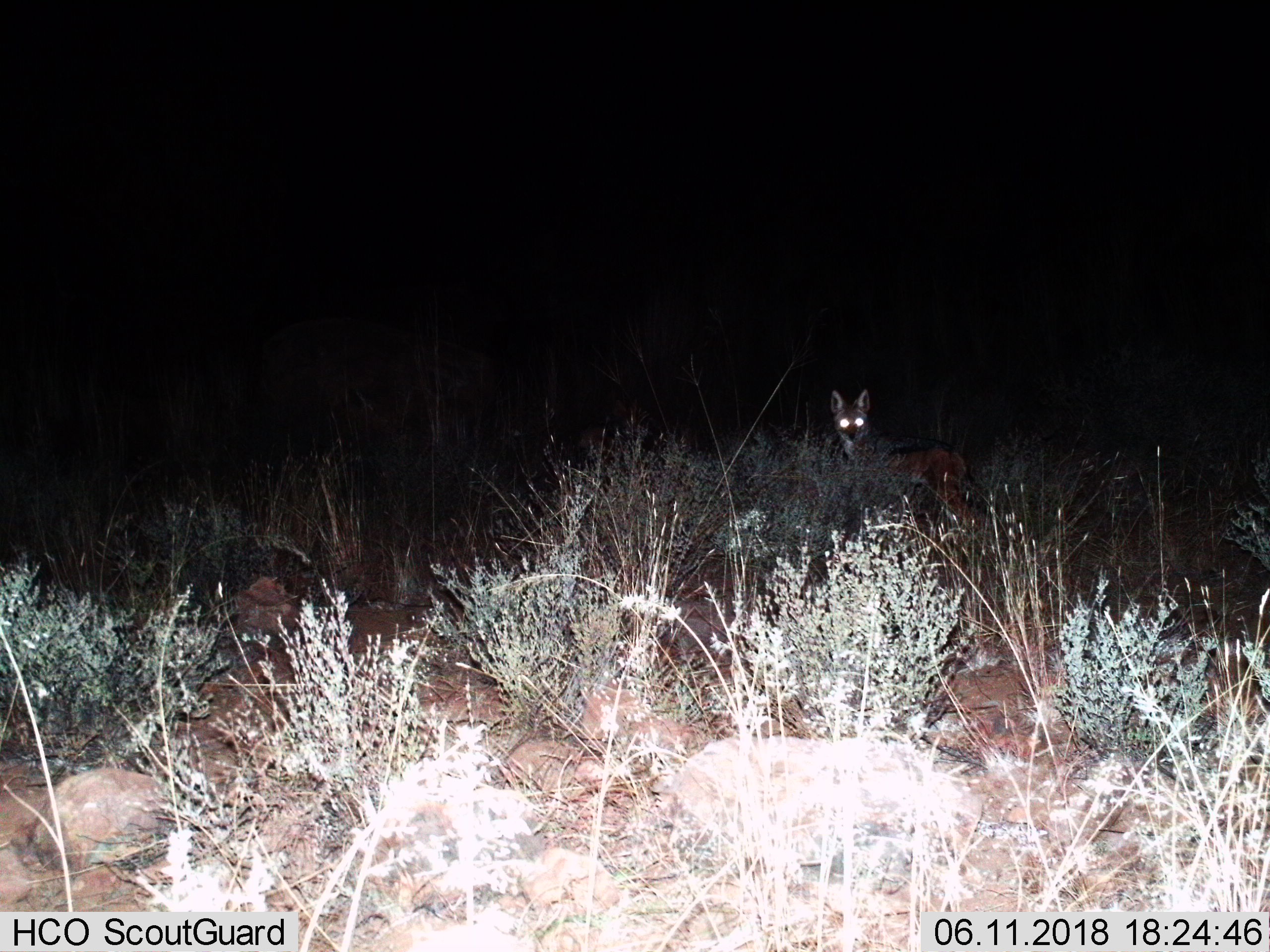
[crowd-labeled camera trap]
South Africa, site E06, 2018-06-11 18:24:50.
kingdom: Animalia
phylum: Chordata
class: Mammalia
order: Carnivora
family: Canidae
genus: Lupulella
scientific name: Lupulella mesomelas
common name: black-backed jackal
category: jackalblackbacked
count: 1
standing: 100%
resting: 0%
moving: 0%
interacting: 0%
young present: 0%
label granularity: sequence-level